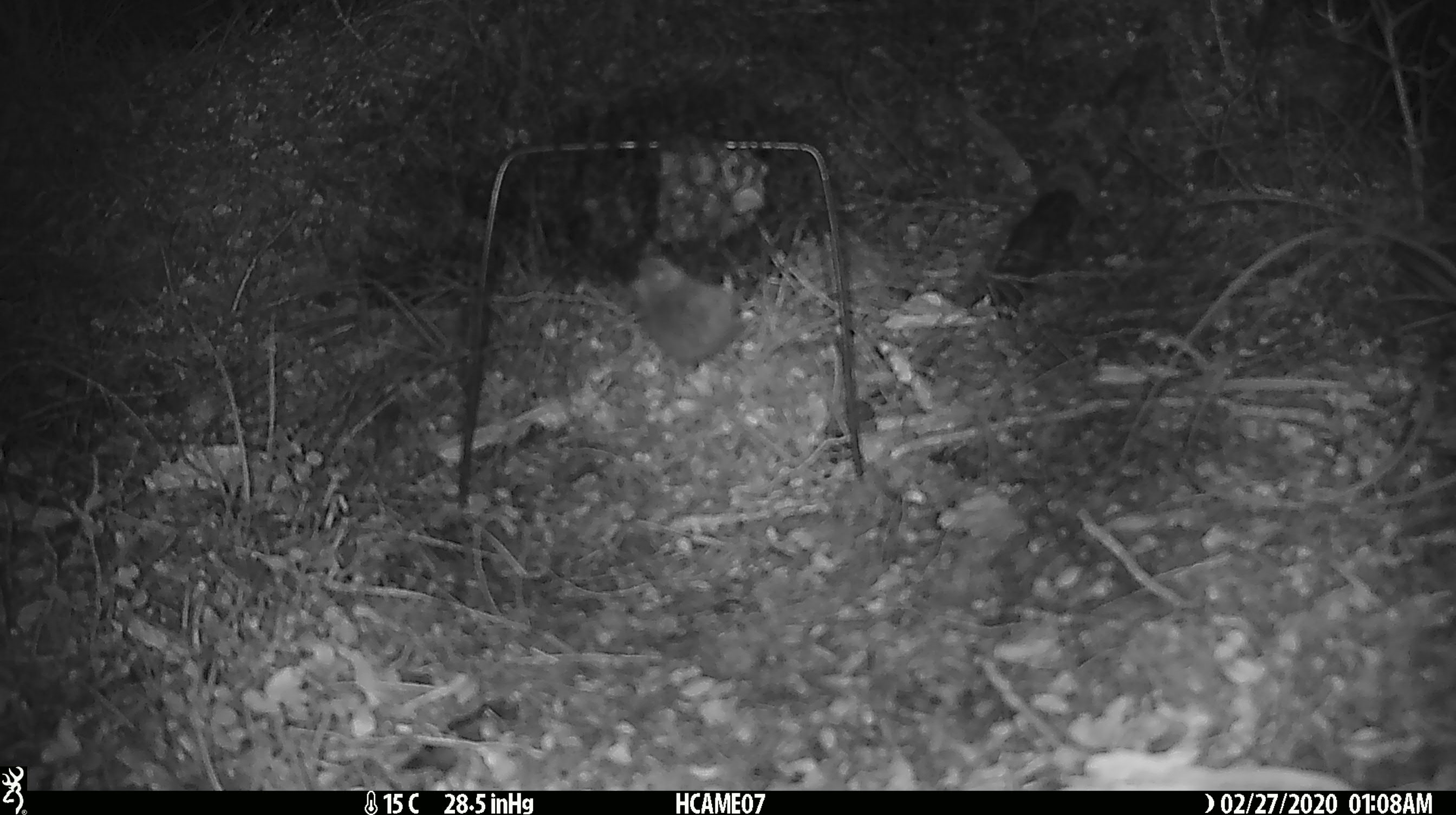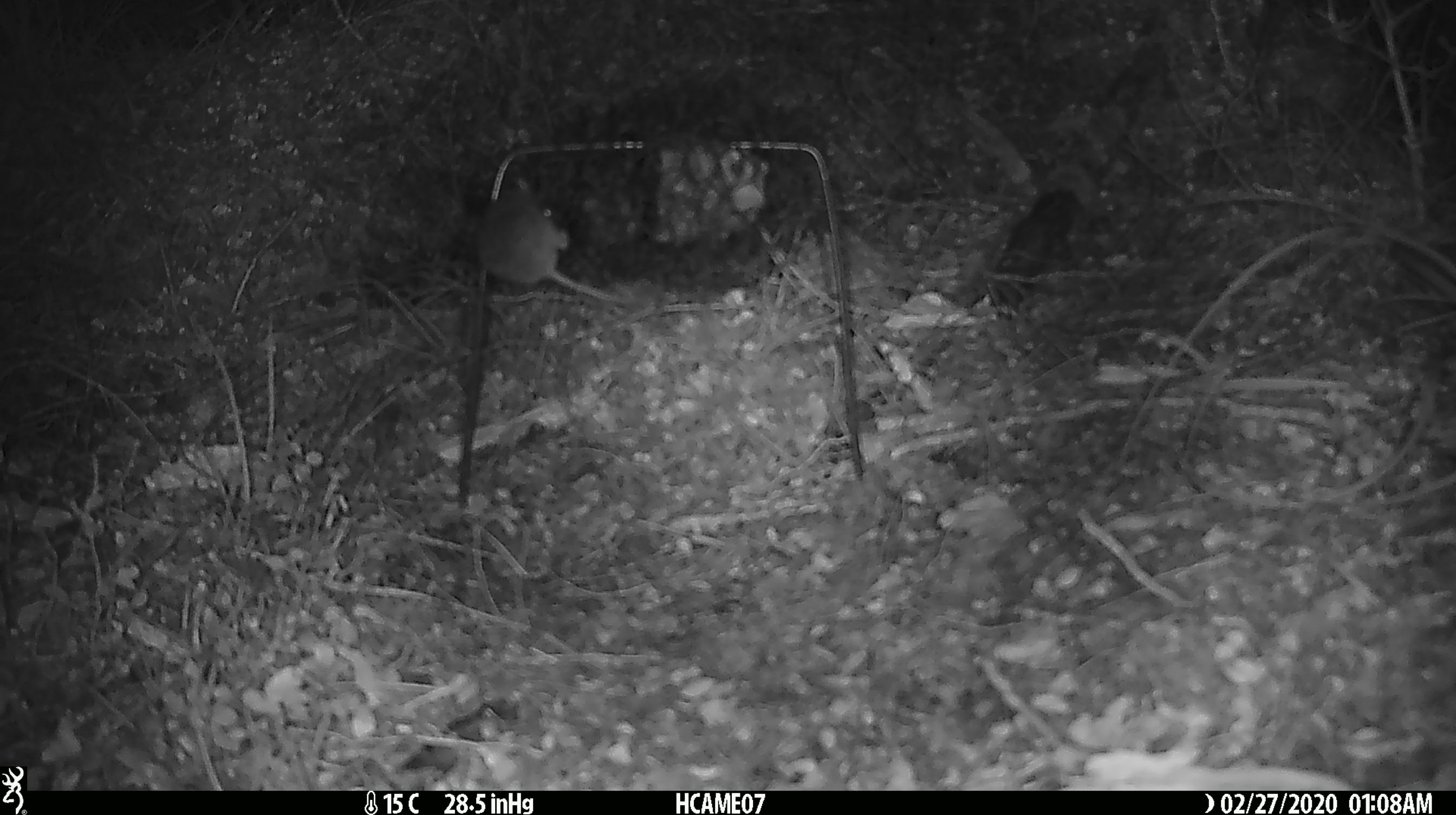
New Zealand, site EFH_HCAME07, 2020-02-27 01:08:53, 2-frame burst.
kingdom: Animalia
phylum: Chordata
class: Mammalia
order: Rodentia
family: Muridae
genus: Mus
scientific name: Mus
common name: mouse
Mouse (Mus).